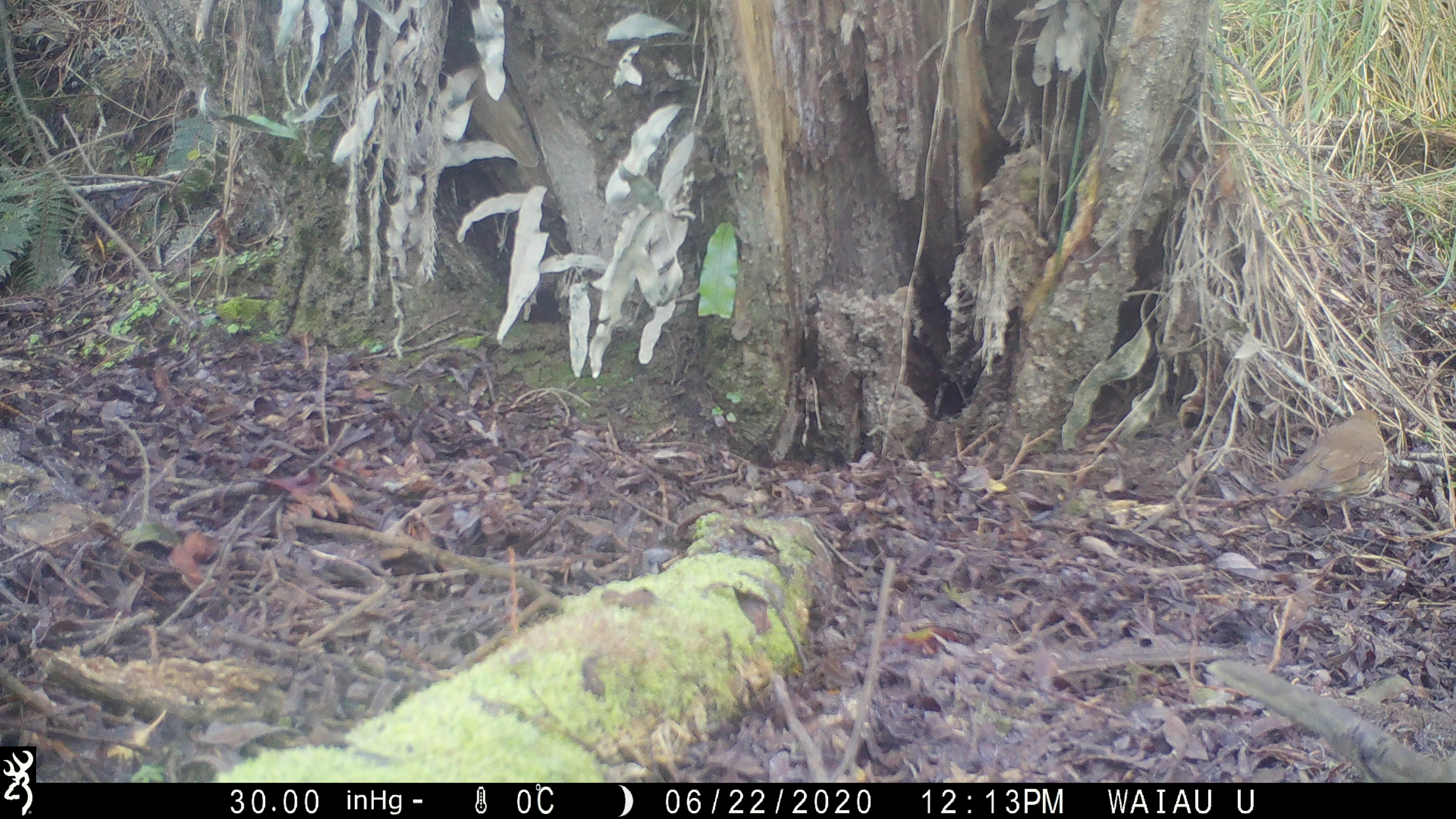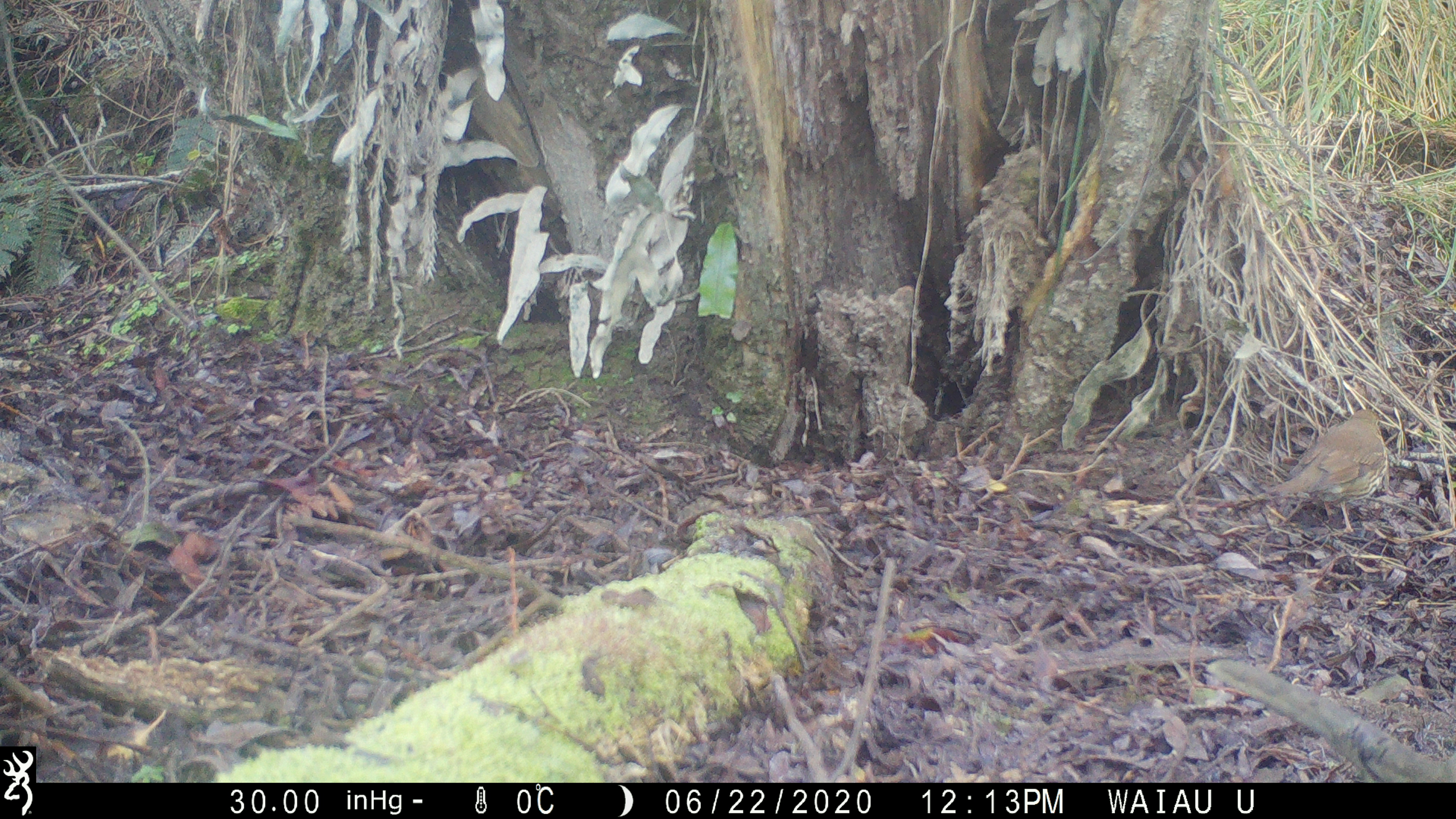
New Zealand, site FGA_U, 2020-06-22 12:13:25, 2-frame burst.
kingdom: Animalia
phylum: Chordata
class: Aves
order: Passeriformes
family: Turdidae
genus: Turdus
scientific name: Turdus philomelos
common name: song thrush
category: thrush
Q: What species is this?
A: Thrush (song thrush) (Turdus philomelos).